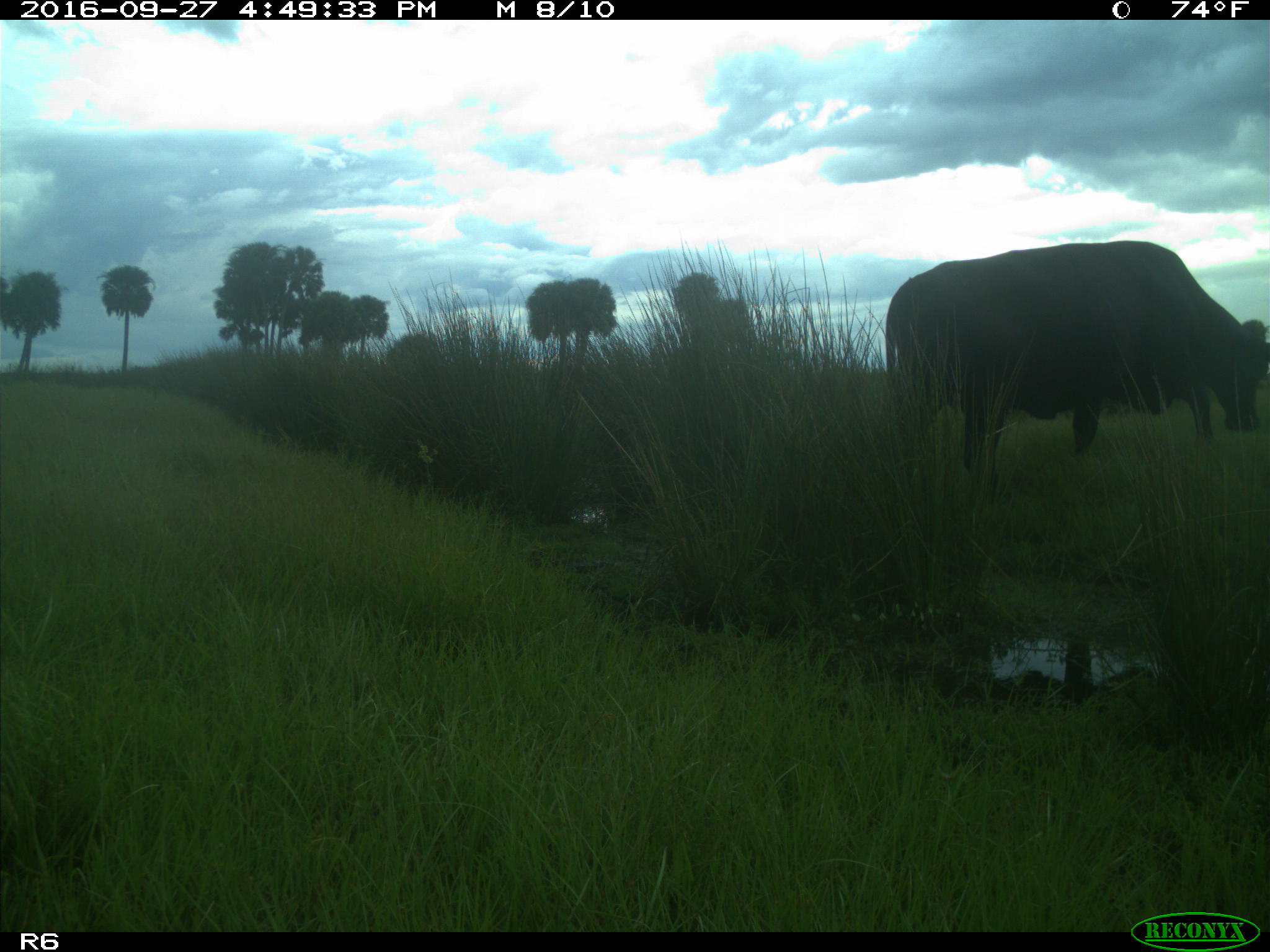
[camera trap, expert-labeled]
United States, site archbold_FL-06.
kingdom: Animalia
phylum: Chordata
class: Mammalia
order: Artiodactyla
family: Bovidae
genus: Bos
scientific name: Bos taurus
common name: domestic cow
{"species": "Bos taurus (domestic cow)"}